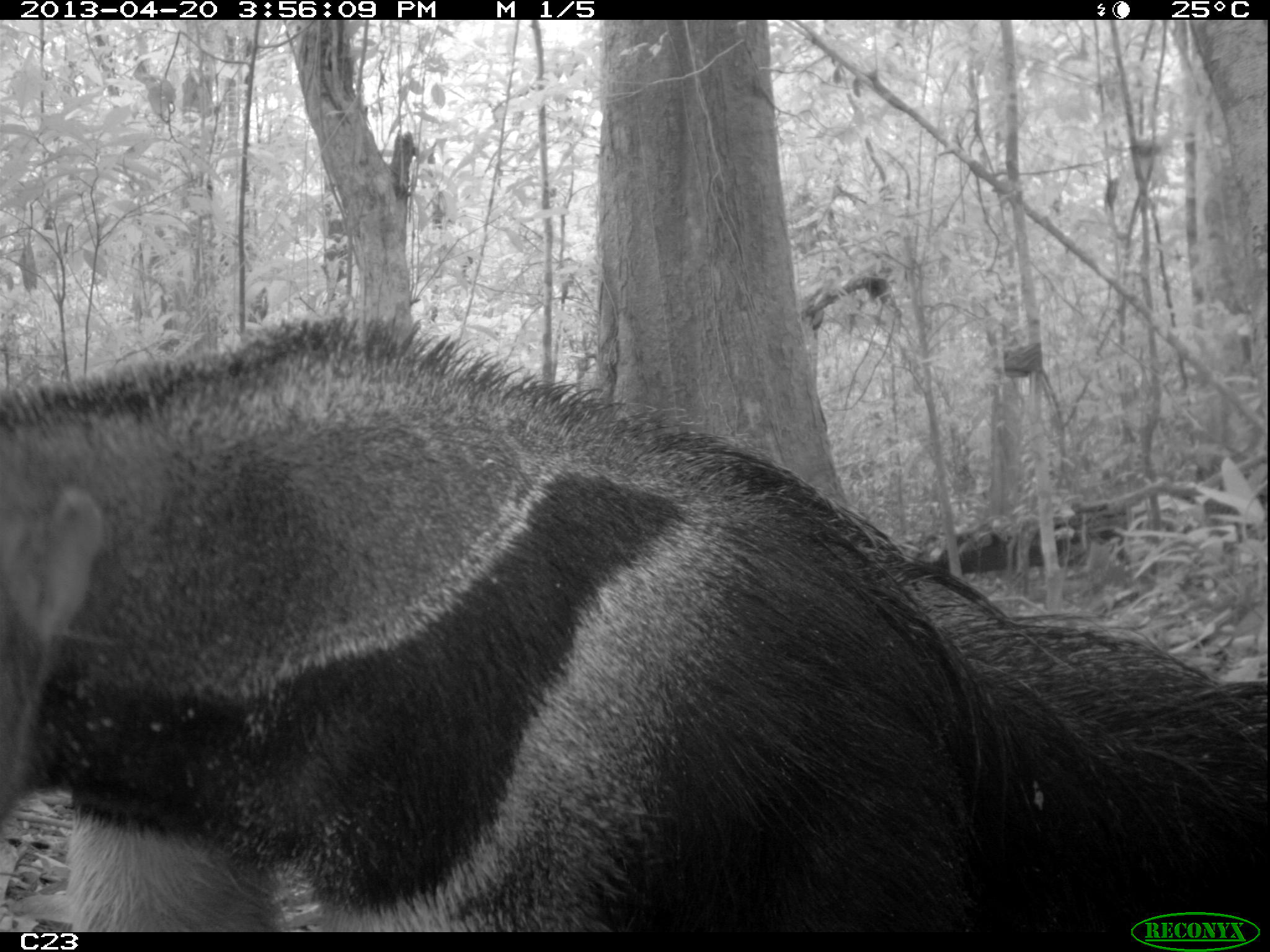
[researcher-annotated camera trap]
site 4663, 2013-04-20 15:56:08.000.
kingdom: Animalia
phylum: Chordata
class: Mammalia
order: Pilosa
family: Myrmecophagidae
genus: Myrmecophaga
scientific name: Myrmecophaga tridactyla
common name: giant anteater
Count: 1.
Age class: adult.